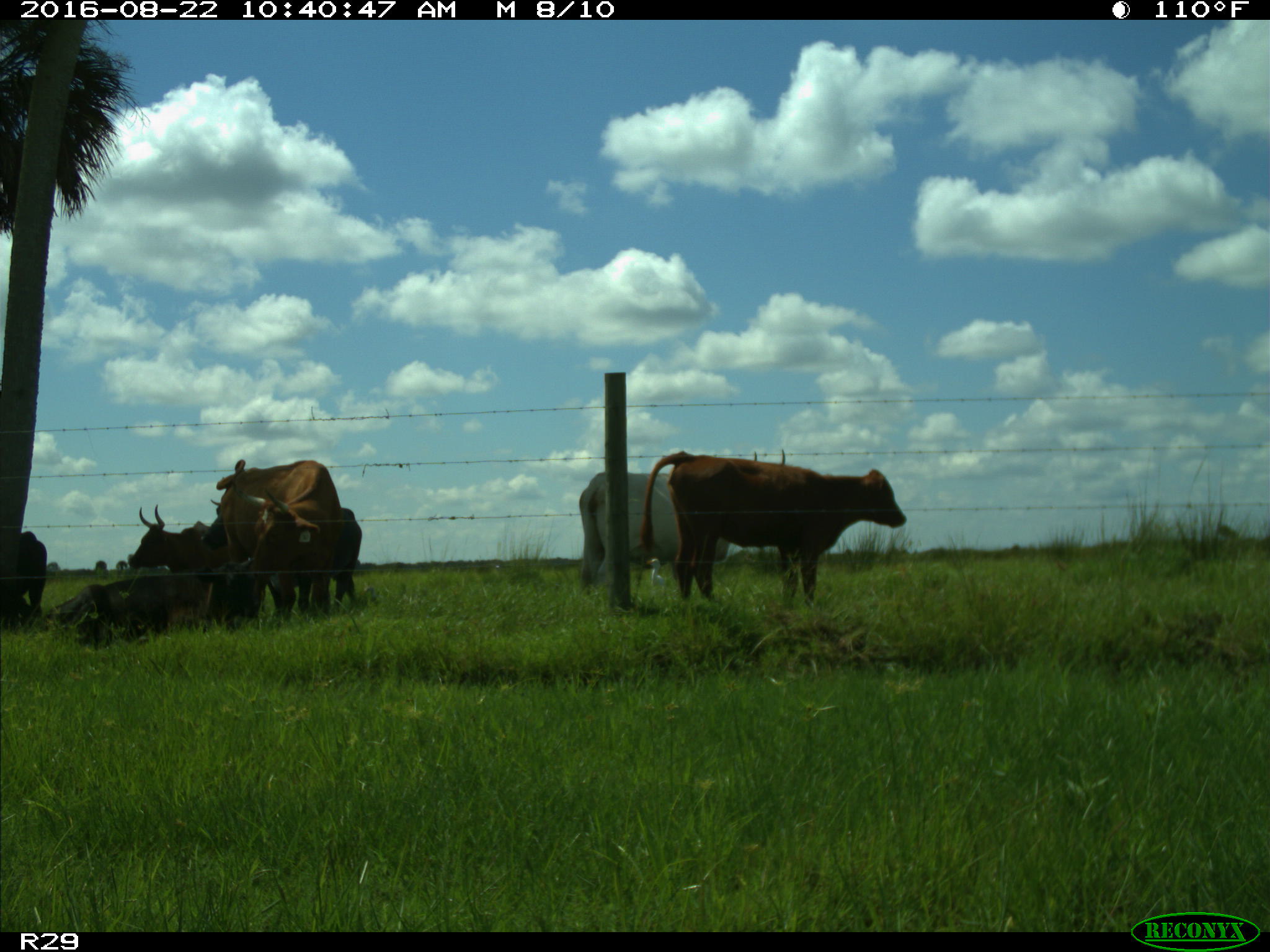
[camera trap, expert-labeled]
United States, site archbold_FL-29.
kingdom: Animalia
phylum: Chordata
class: Mammalia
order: Artiodactyla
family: Bovidae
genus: Bos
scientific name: Bos taurus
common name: domestic cow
Bos taurus (domestic cow).